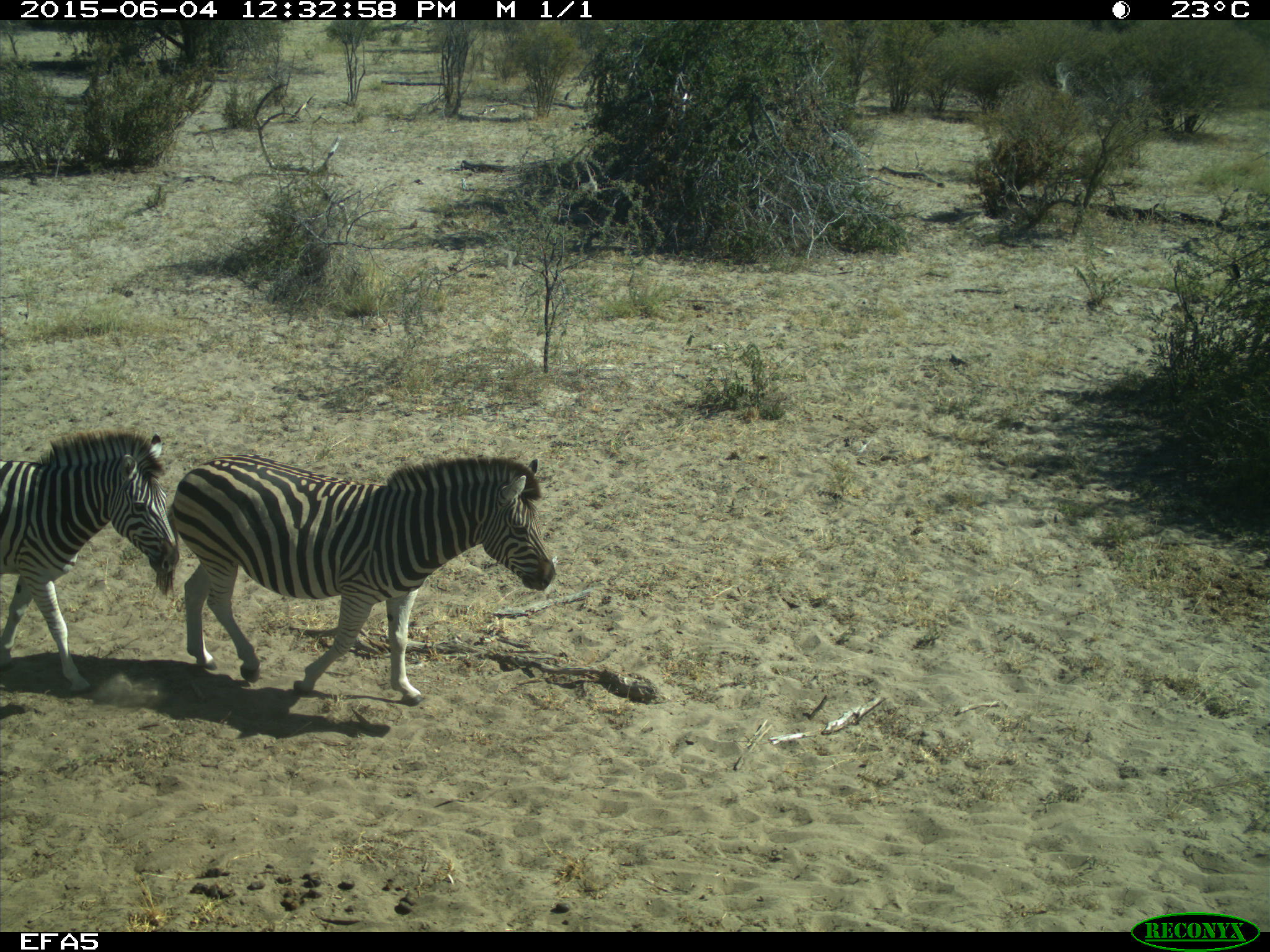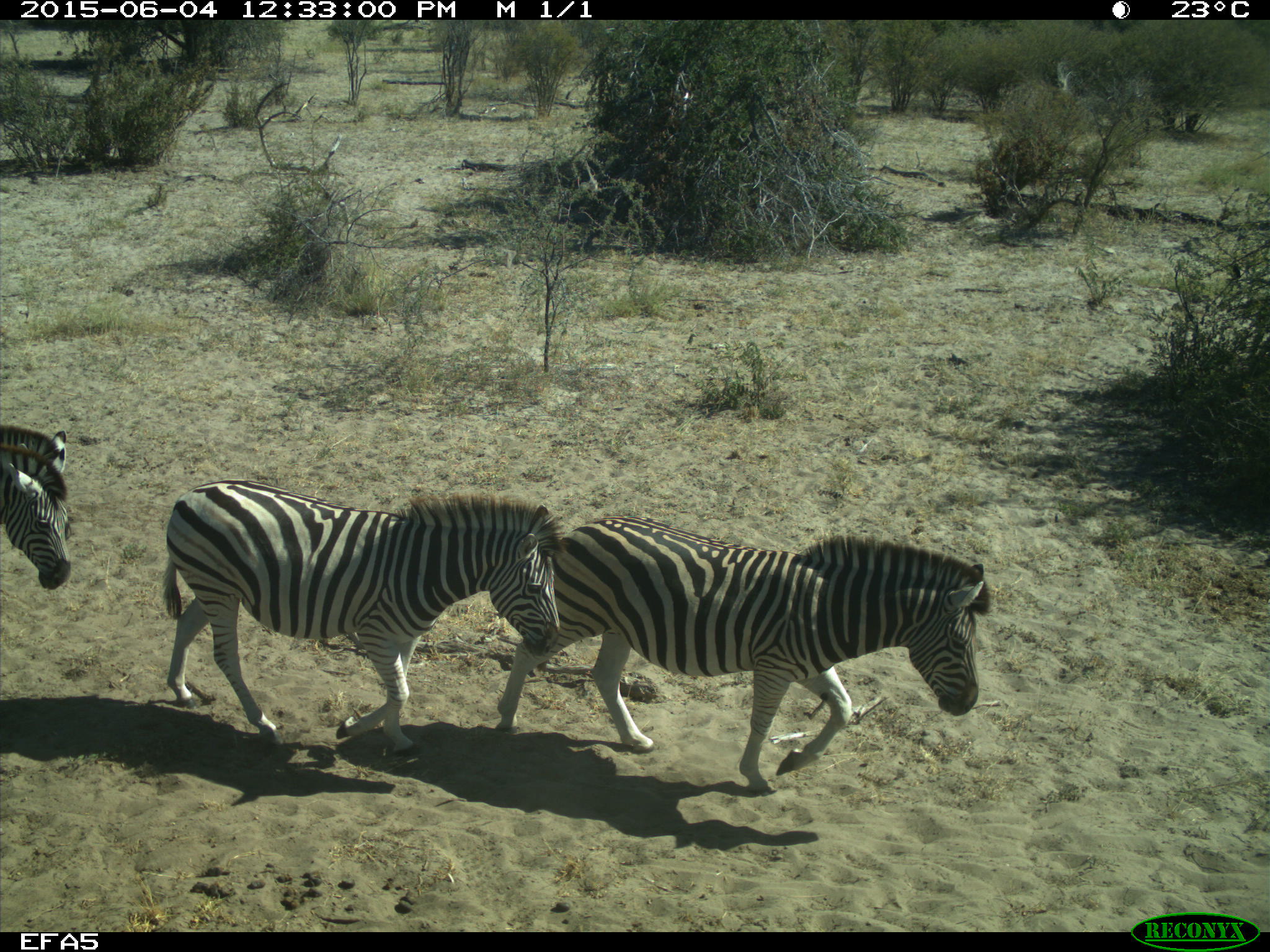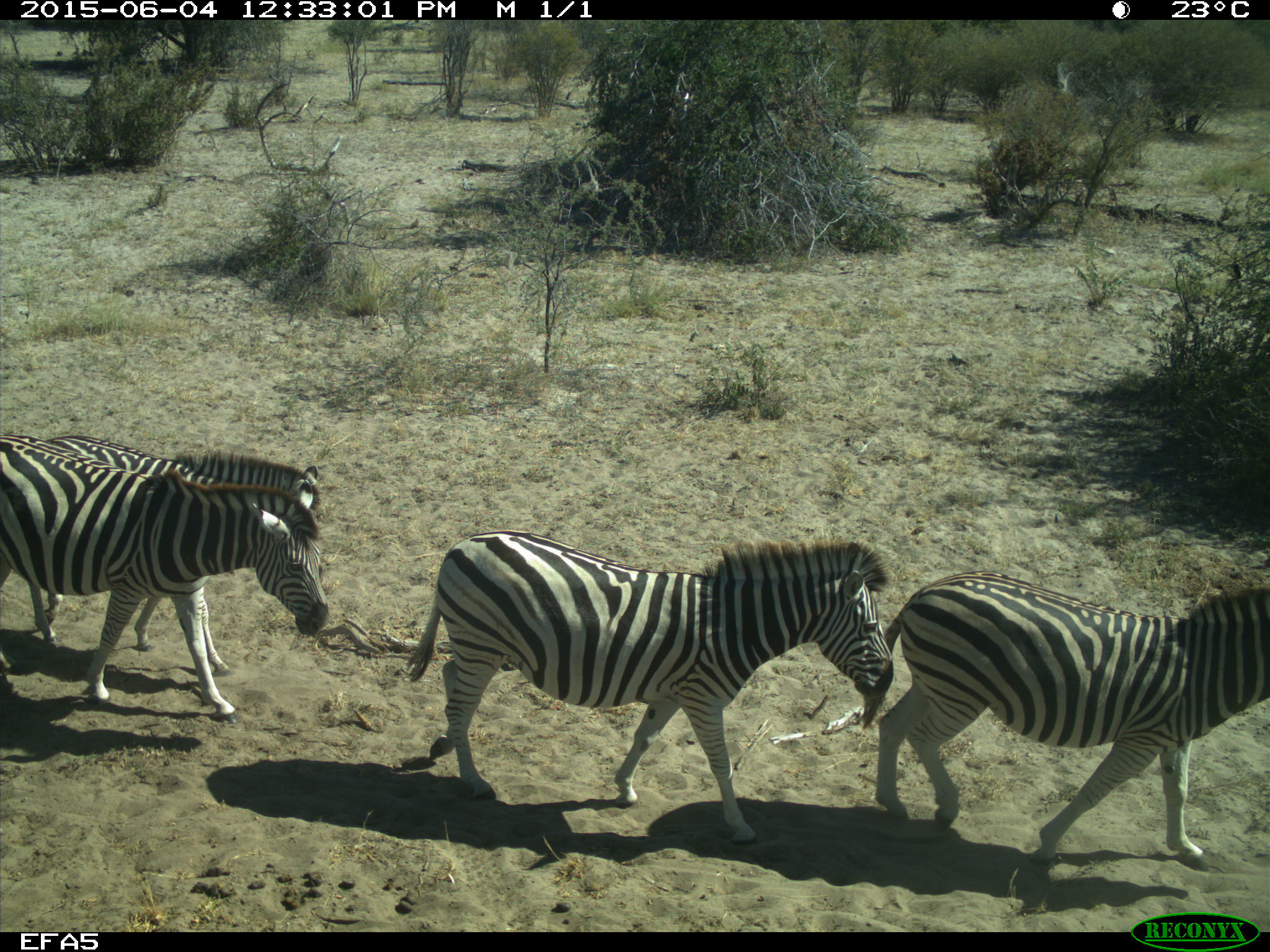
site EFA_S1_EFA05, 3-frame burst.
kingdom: Animalia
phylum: Chordata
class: Mammalia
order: Perissodactyla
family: Equidae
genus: Equus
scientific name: Equus quagga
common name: plains zebra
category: zebraplains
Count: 4.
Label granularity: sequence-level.